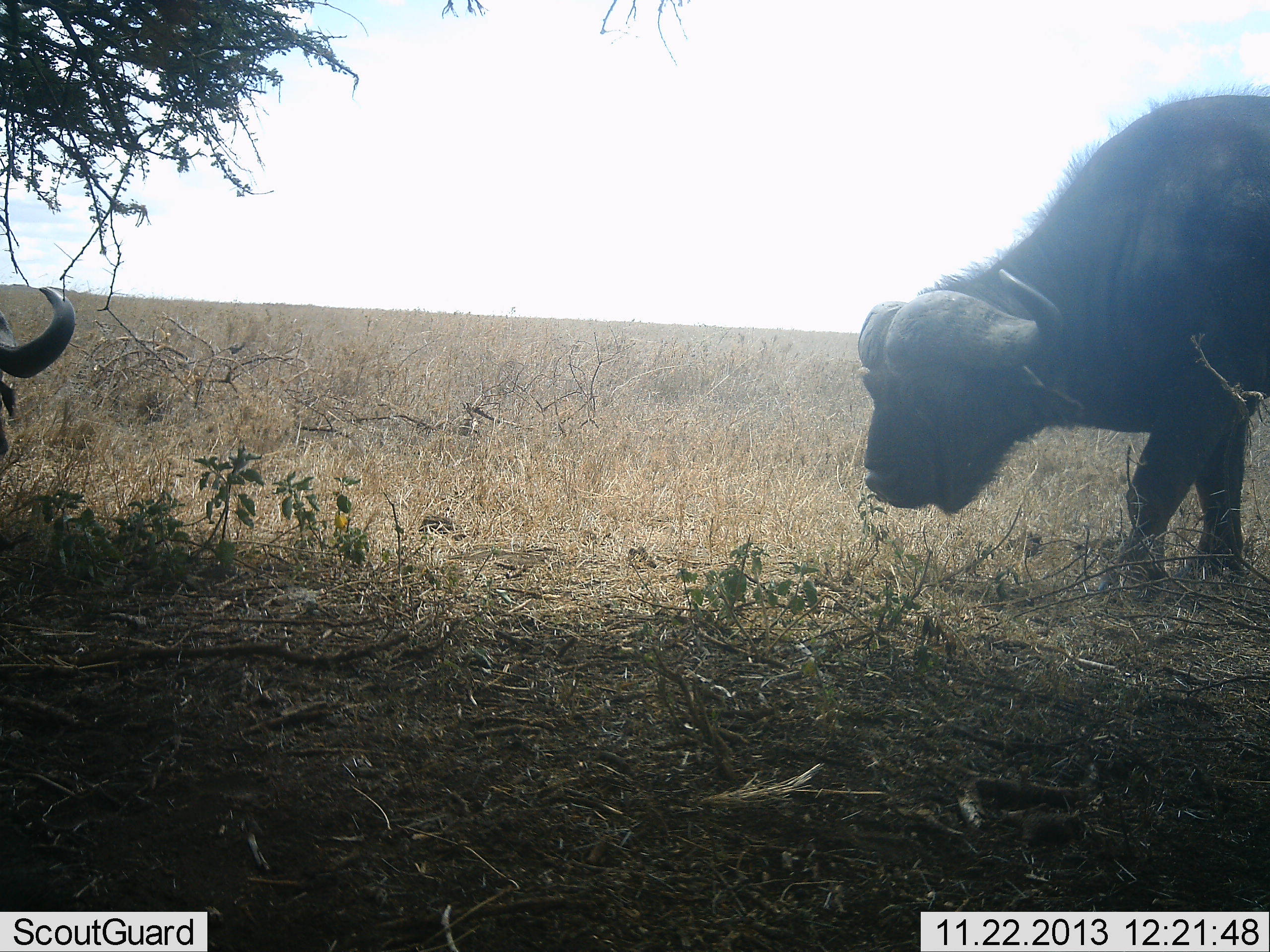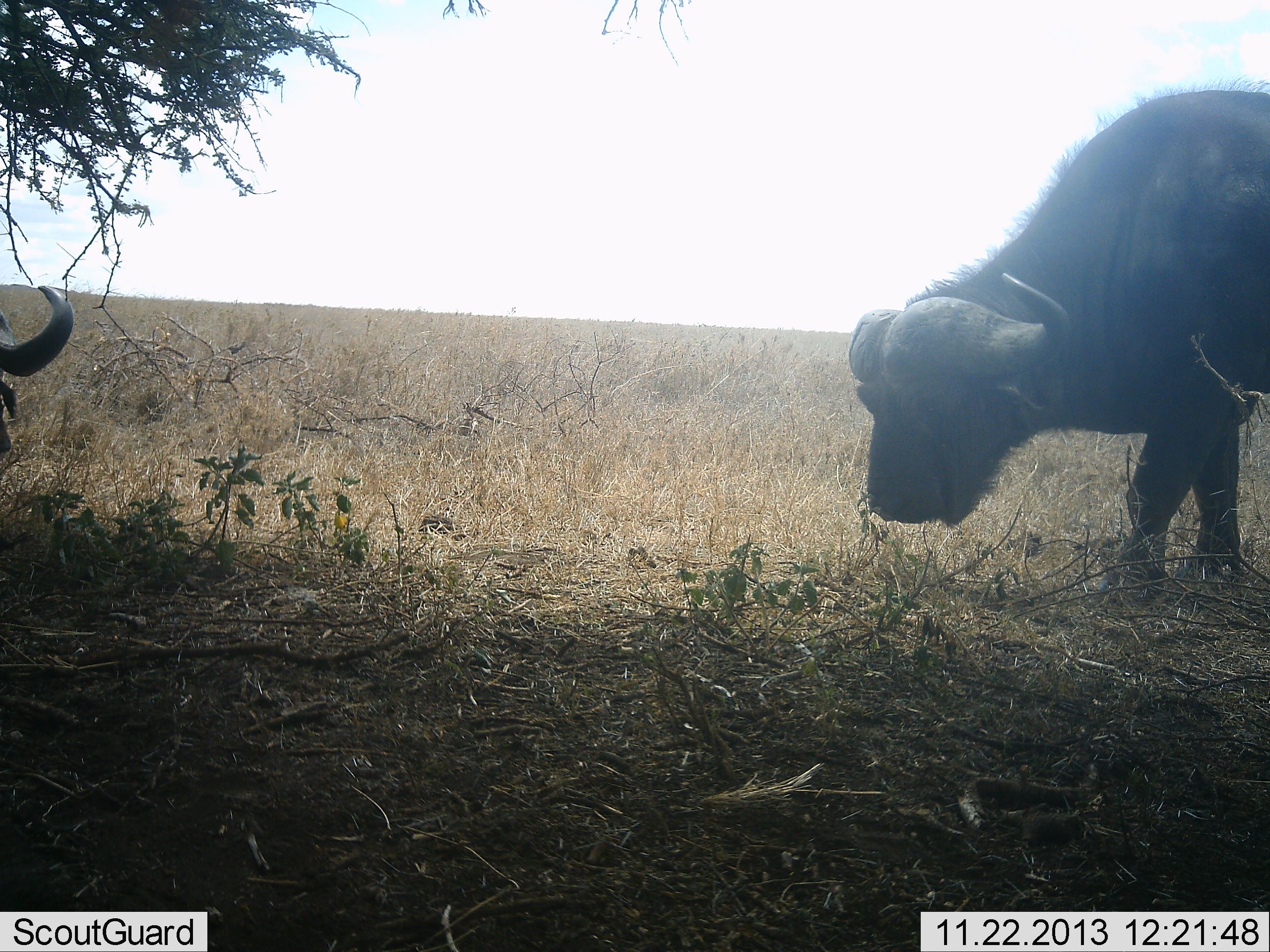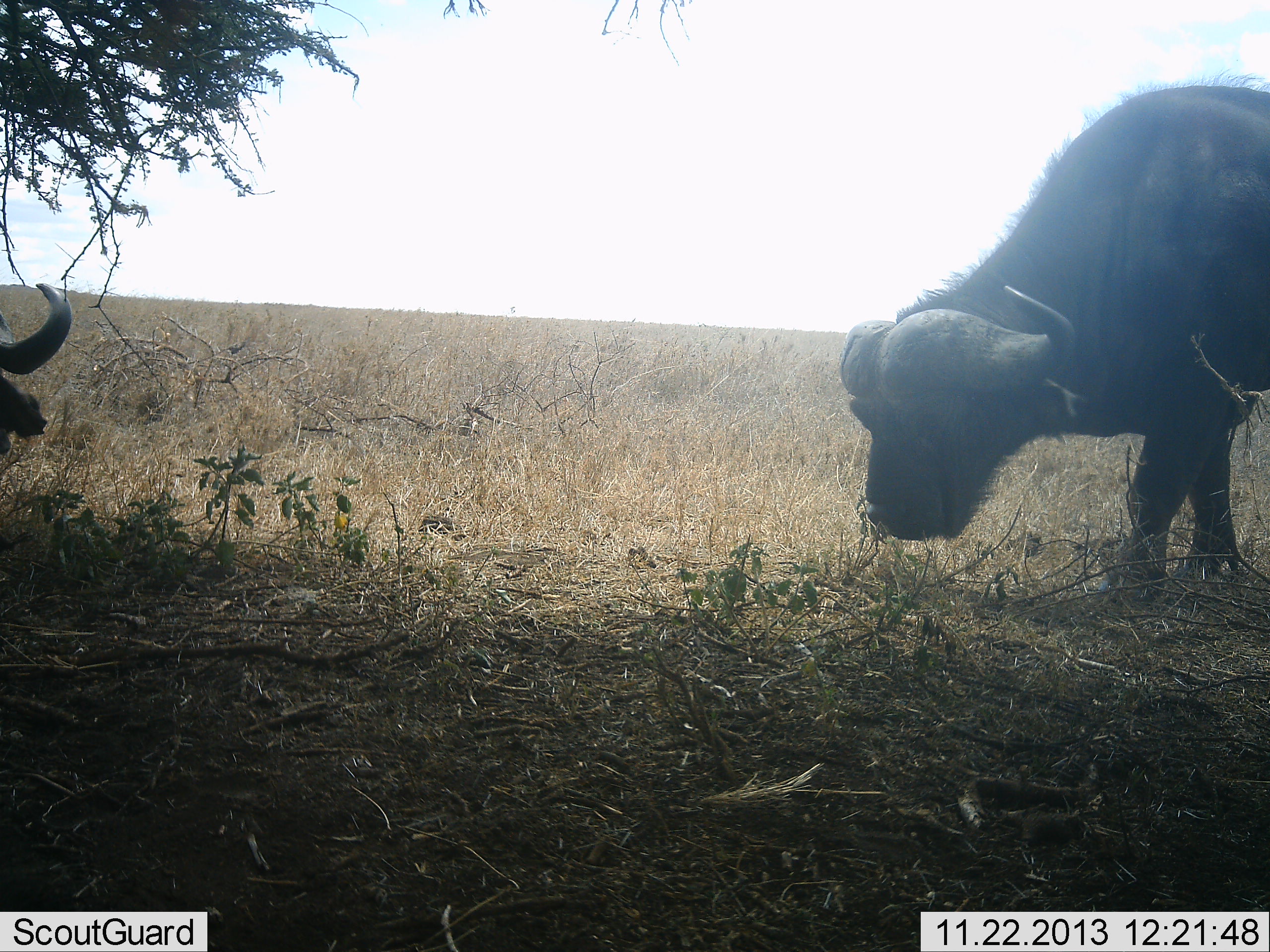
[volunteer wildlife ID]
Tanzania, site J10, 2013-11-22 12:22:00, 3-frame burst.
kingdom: Animalia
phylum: Chordata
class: Mammalia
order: Artiodactyla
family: Bovidae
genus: Syncerus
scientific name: Syncerus caffer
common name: cape buffalo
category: buffalo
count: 2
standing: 50%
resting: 30%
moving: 30%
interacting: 0%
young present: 0%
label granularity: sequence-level